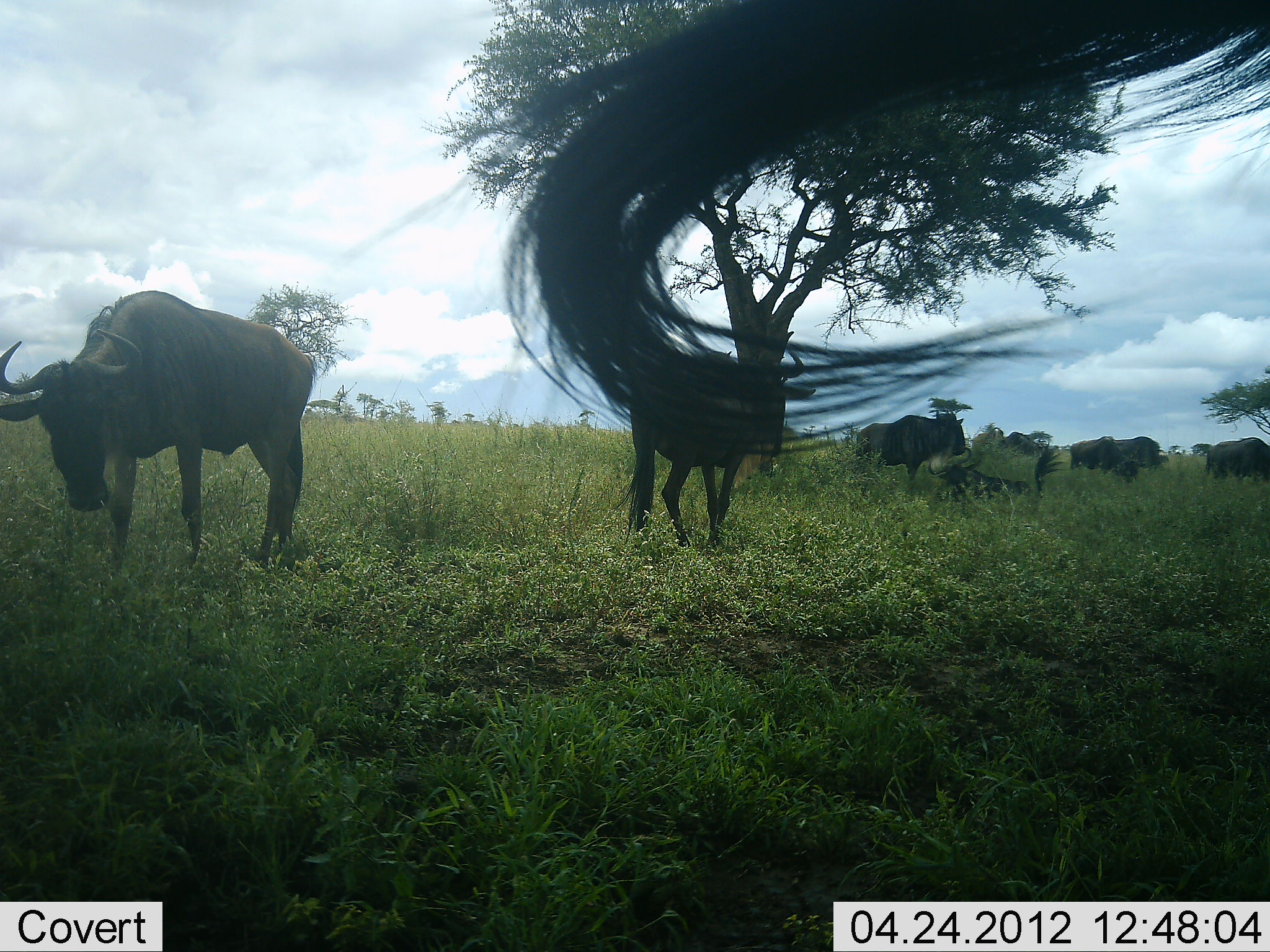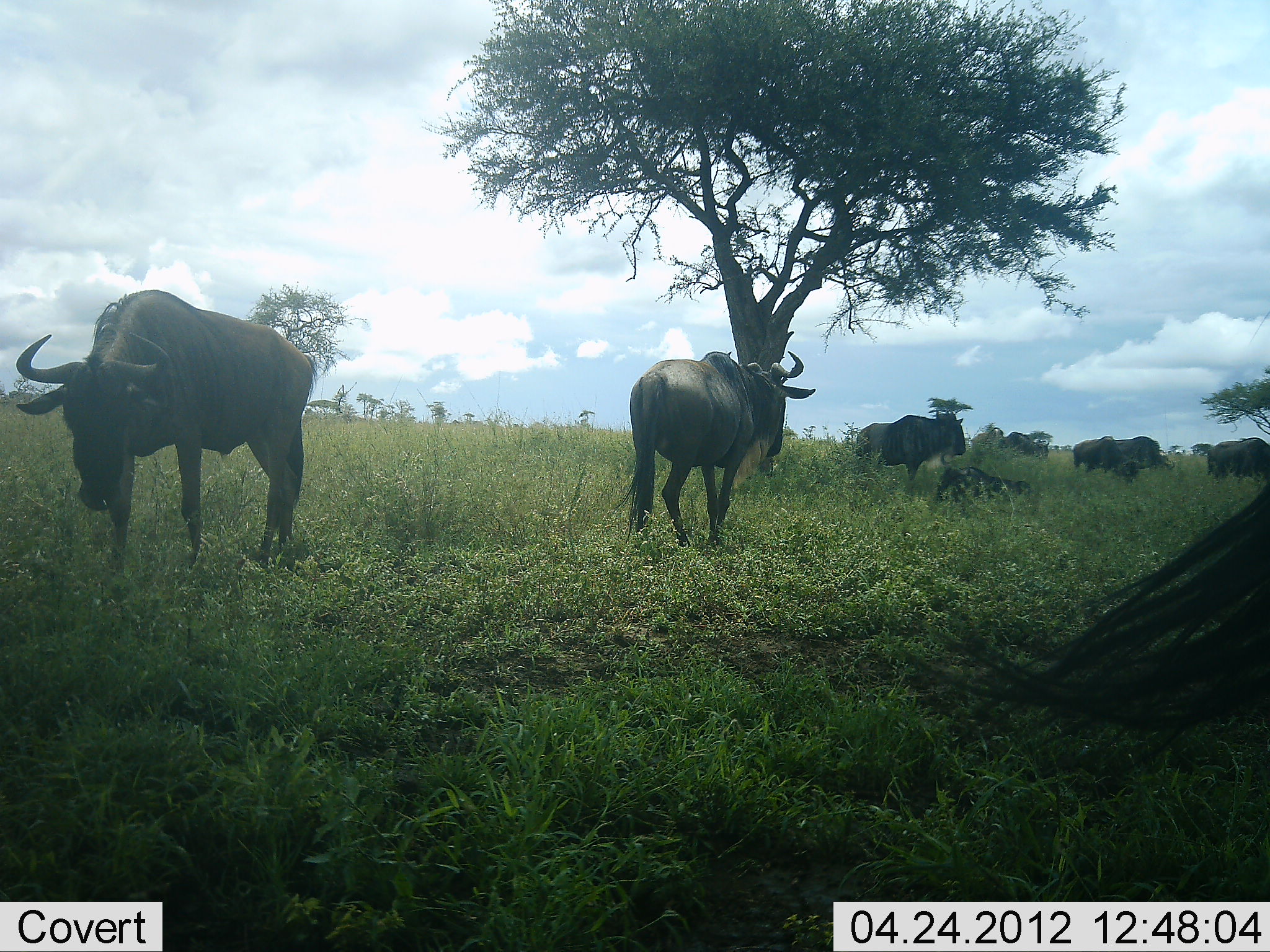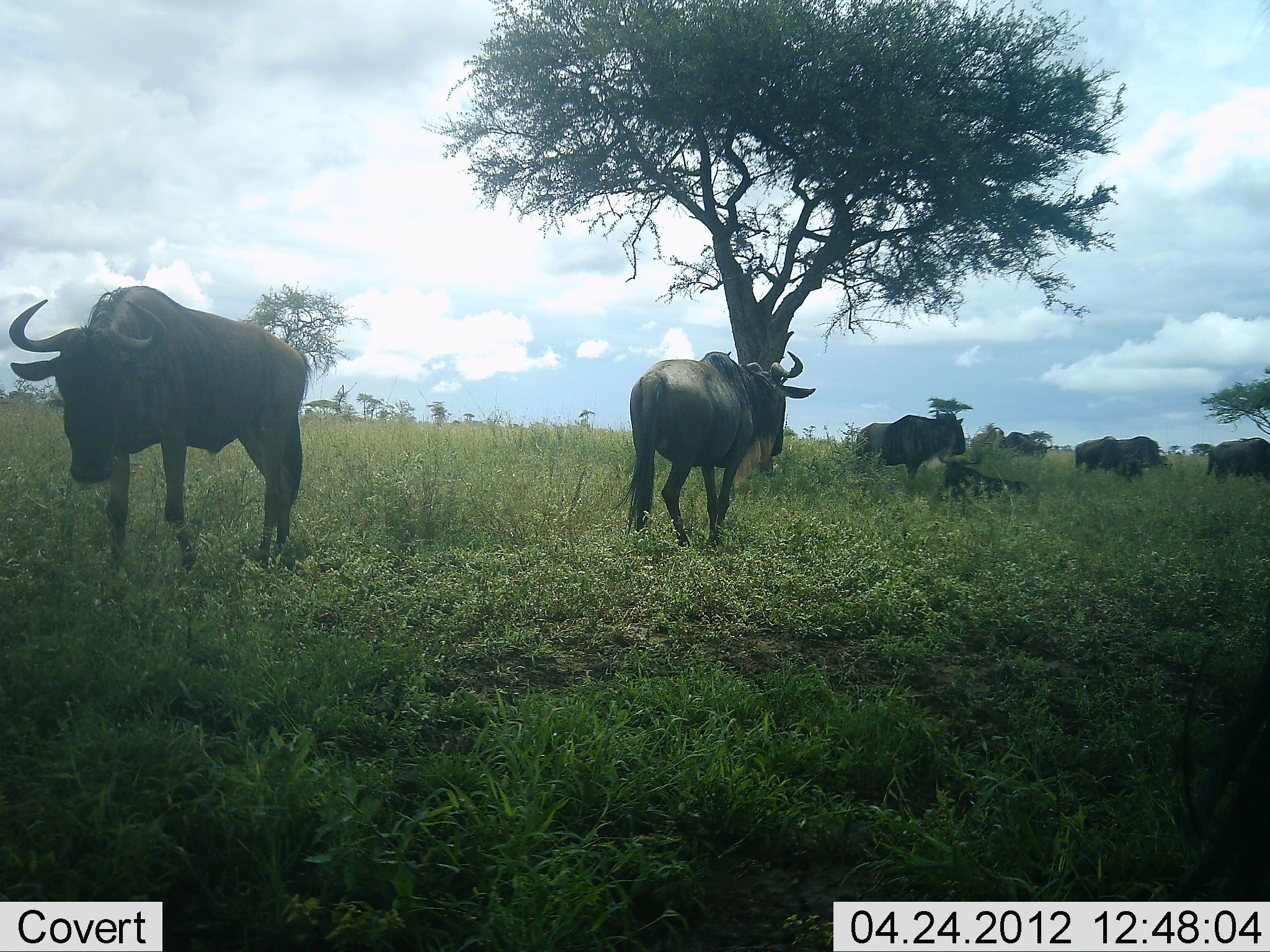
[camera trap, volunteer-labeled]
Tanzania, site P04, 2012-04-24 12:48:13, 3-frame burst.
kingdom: Animalia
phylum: Chordata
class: Mammalia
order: Artiodactyla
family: Bovidae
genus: Connochaetes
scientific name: Connochaetes taurinus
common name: blue wildebeest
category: wildebeest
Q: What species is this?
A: Wildebeest (blue wildebeest) (Connochaetes taurinus).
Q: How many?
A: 8.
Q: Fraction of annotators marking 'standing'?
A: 77%.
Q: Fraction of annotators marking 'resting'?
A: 64%.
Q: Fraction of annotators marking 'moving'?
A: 14%.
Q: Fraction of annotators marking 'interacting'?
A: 5%.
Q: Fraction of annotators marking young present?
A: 9%.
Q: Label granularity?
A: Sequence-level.